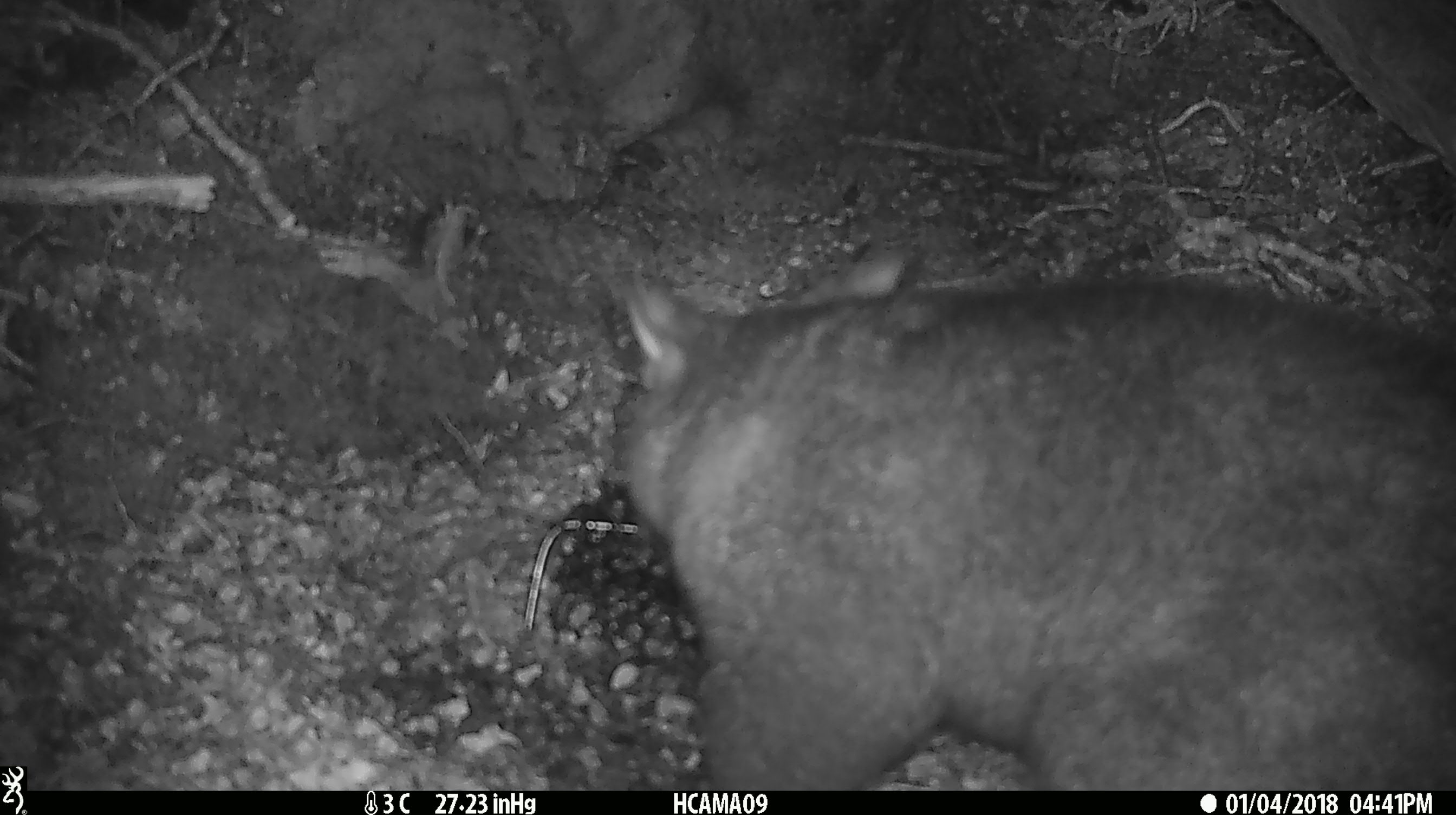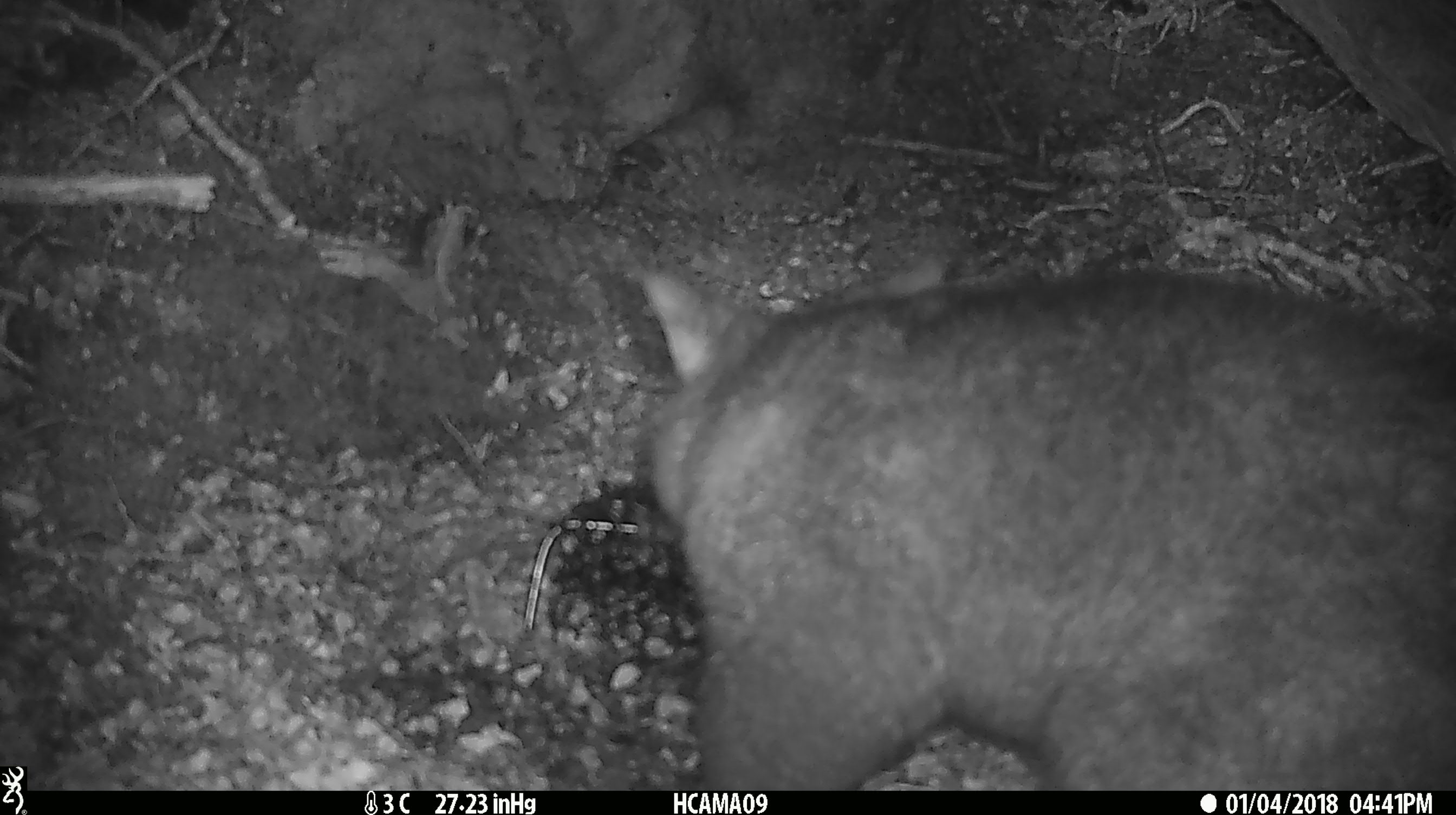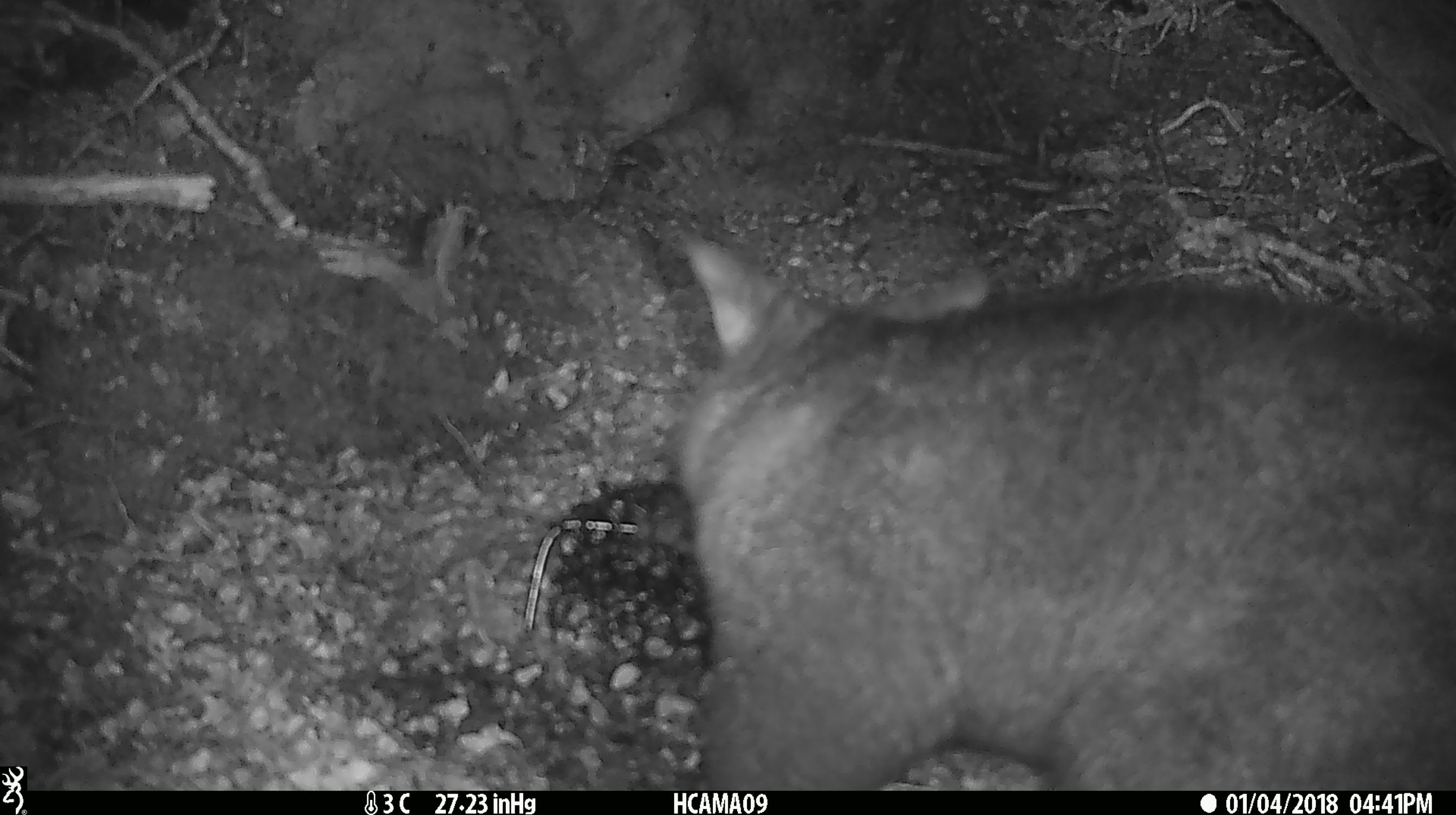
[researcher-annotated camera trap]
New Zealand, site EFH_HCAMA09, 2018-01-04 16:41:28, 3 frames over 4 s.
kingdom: Animalia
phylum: Chordata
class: Mammalia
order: Diprotodontia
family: Phalangeridae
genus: Trichosurus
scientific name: Trichosurus vulpecula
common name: common brushtail possum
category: possum